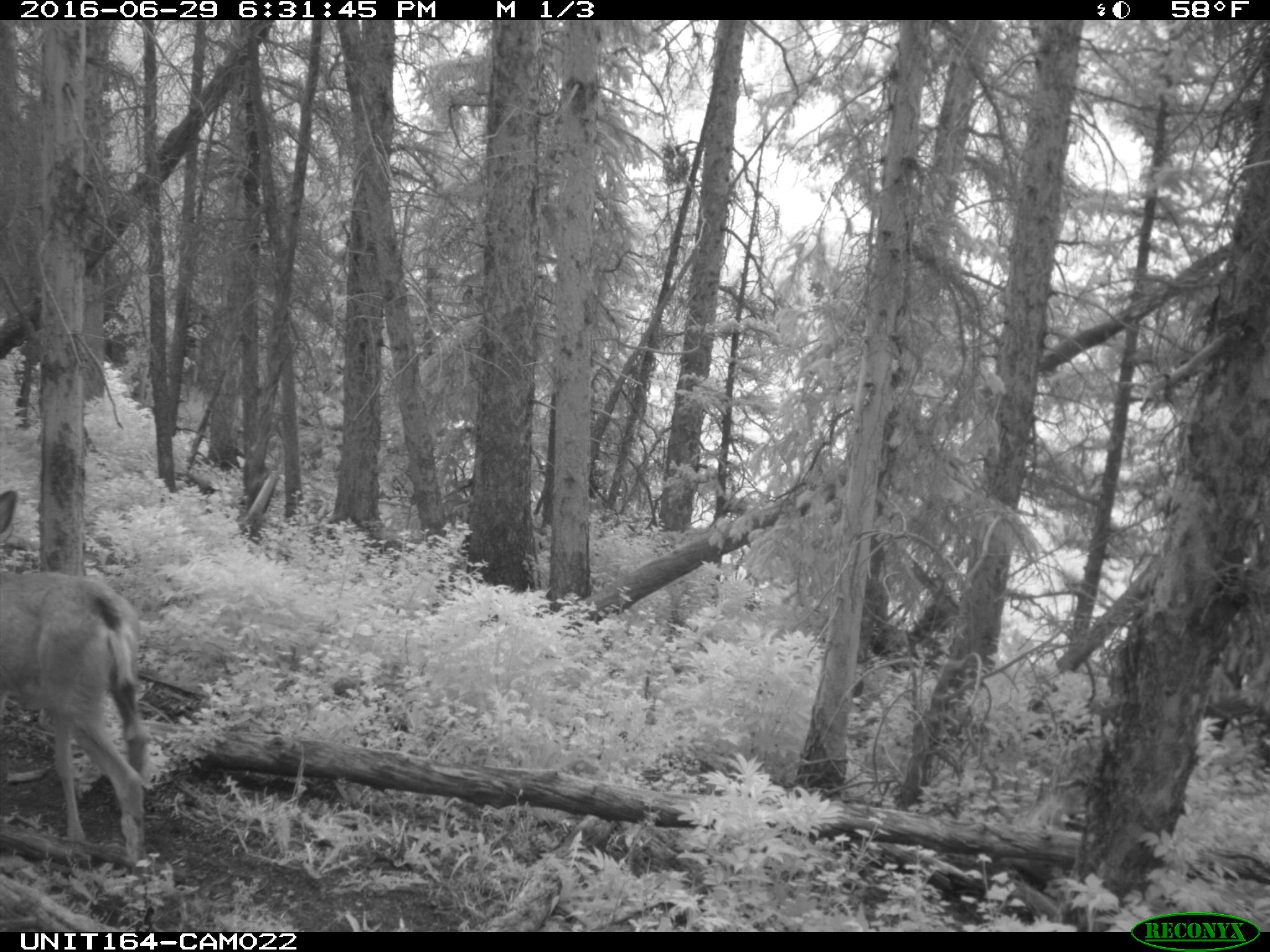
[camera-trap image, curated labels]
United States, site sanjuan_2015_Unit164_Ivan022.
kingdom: Animalia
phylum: Chordata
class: Mammalia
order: Artiodactyla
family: Cervidae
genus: Odocoileus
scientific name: Odocoileus hemionus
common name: mule deer